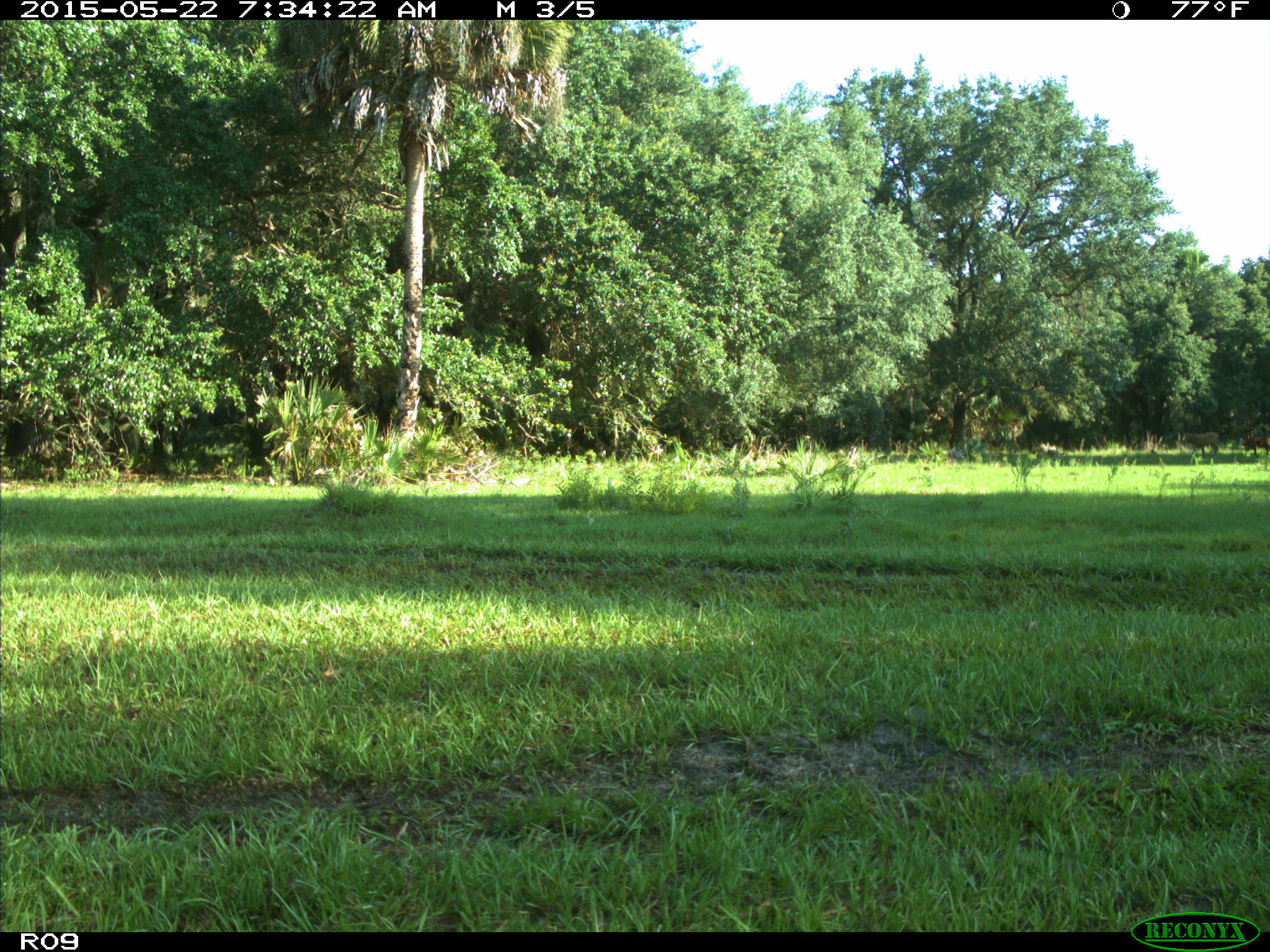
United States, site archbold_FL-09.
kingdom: Animalia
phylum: Chordata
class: Mammalia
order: Artiodactyla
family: Bovidae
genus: Bos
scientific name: Bos taurus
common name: domestic cow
Bos taurus (domestic cow).